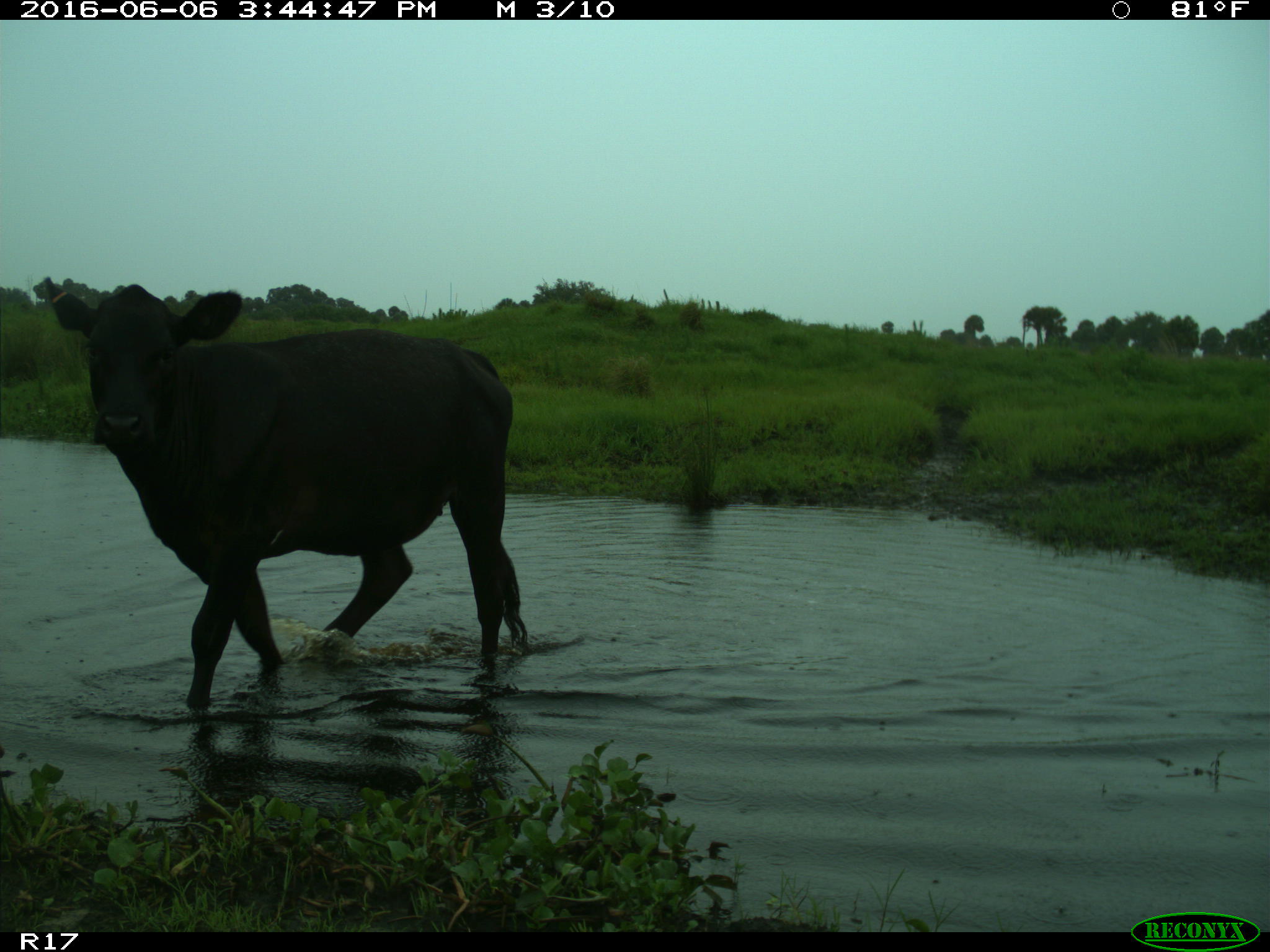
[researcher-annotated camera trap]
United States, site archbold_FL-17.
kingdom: Animalia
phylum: Chordata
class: Mammalia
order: Artiodactyla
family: Bovidae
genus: Bos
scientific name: Bos taurus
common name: domestic cow